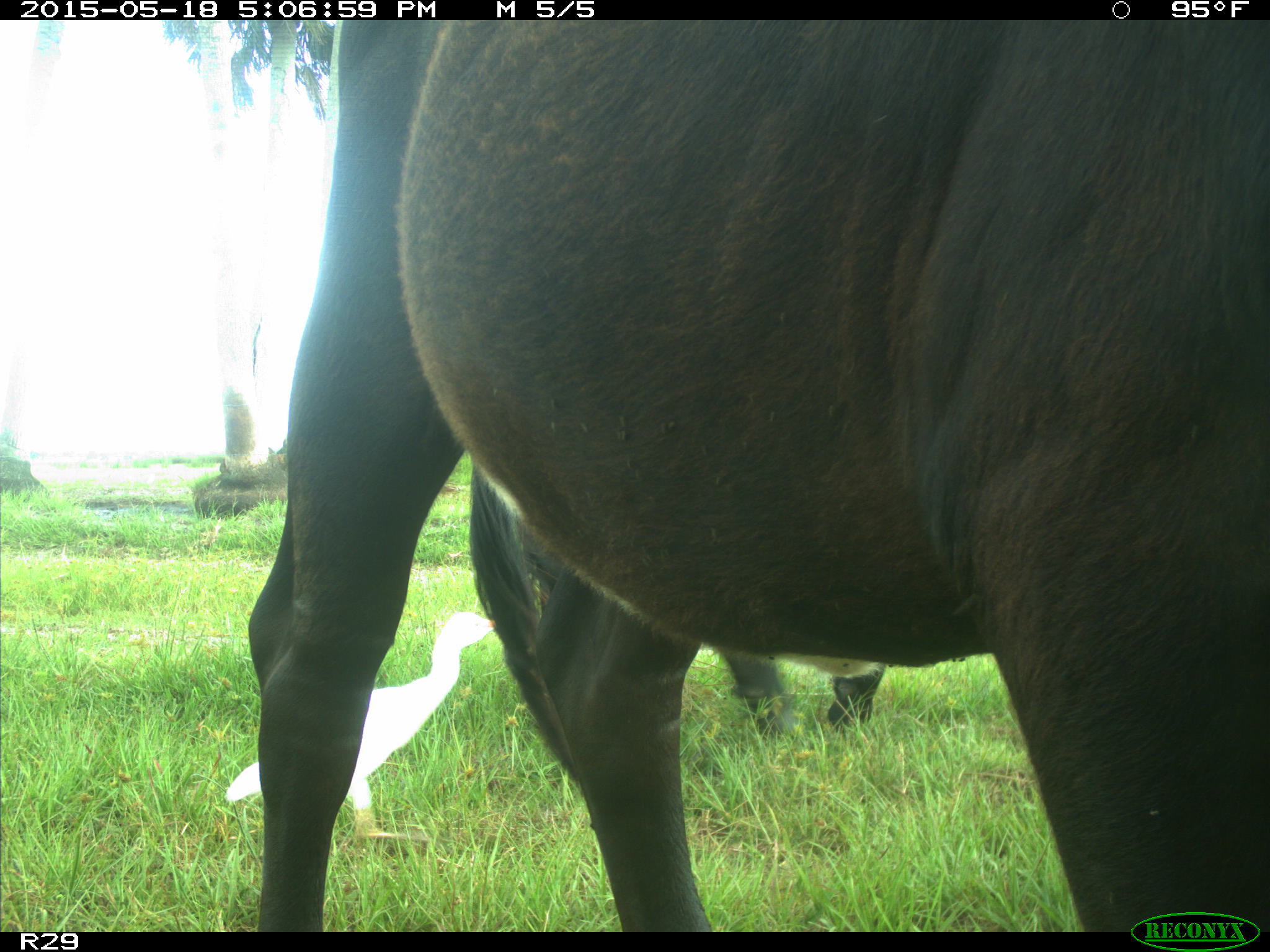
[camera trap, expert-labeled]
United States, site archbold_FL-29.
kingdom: Animalia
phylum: Chordata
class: Mammalia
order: Artiodactyla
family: Bovidae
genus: Bos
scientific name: Bos taurus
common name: domestic cow